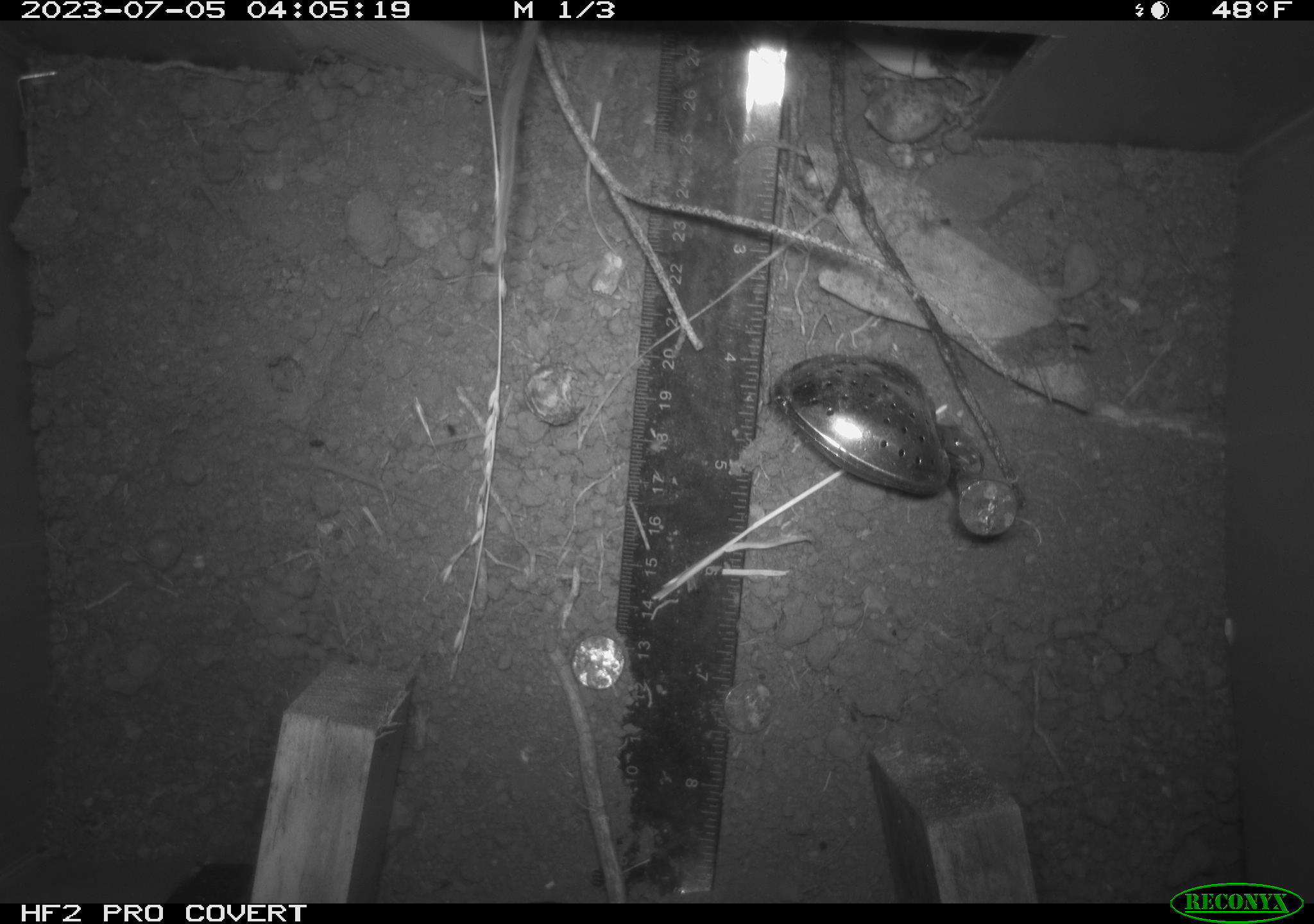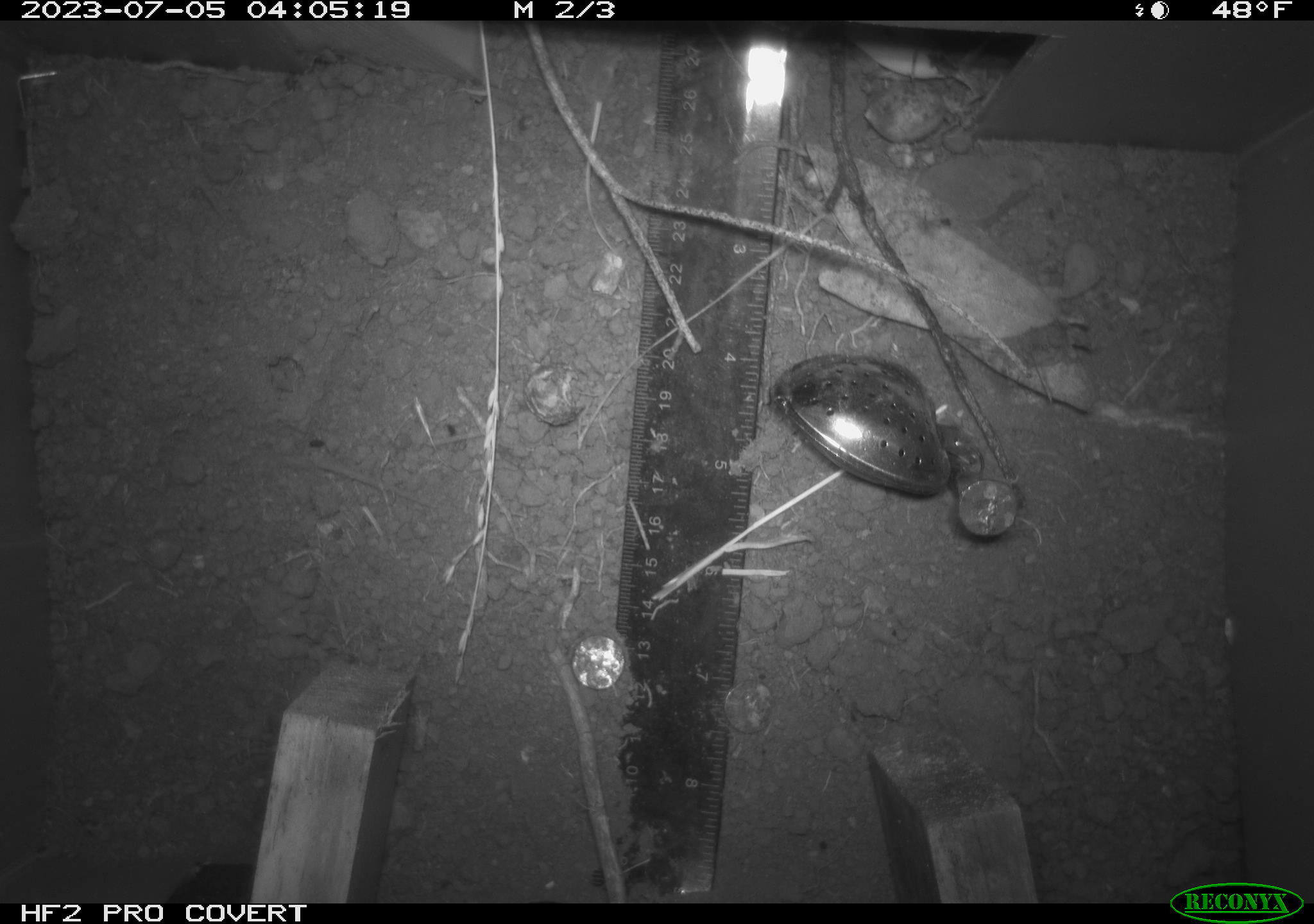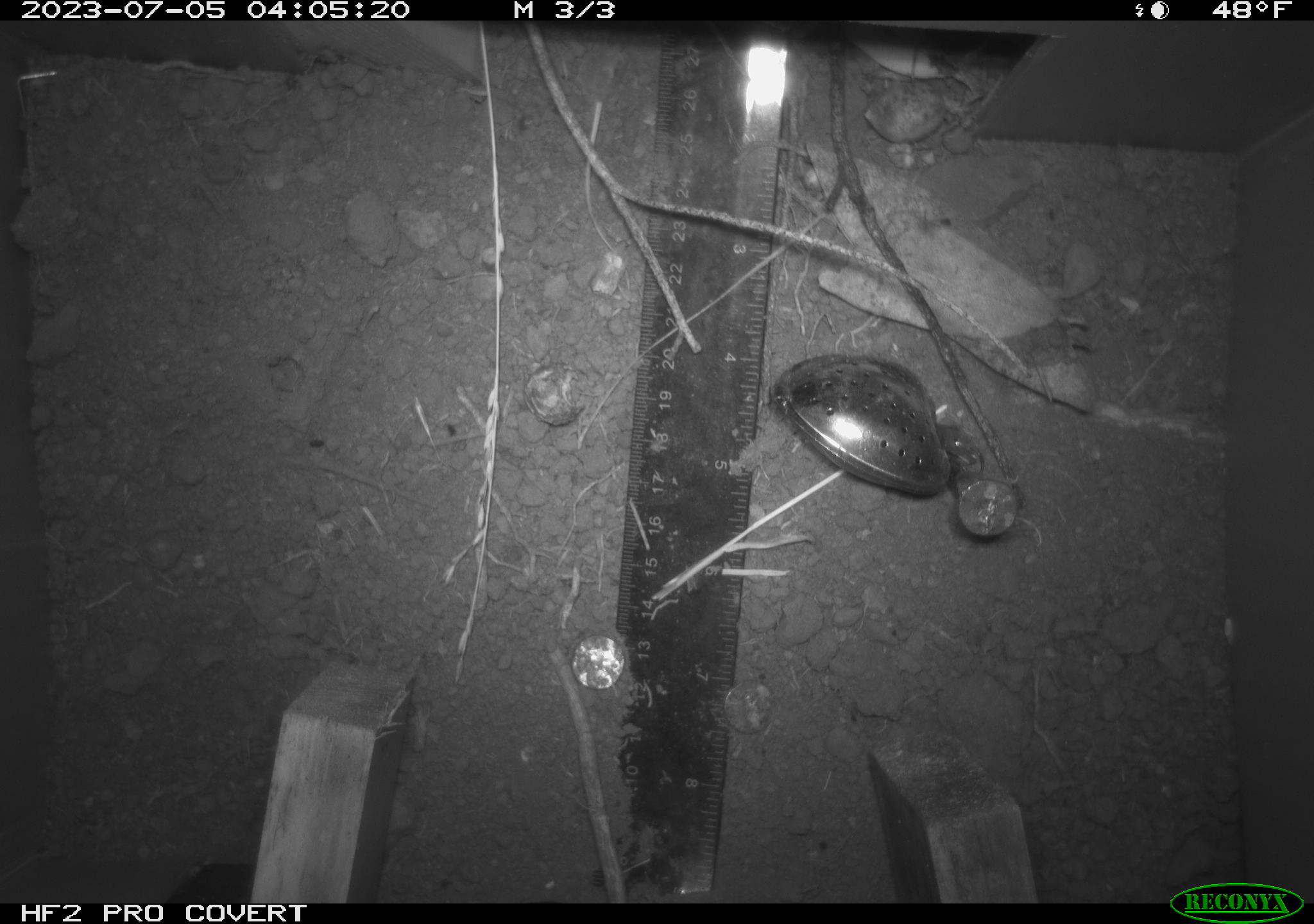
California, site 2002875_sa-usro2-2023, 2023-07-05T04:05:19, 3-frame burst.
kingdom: Animalia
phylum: Chordata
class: Mammalia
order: Rodentia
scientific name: Rodentia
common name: mouse species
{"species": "mouse species (Rodentia)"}